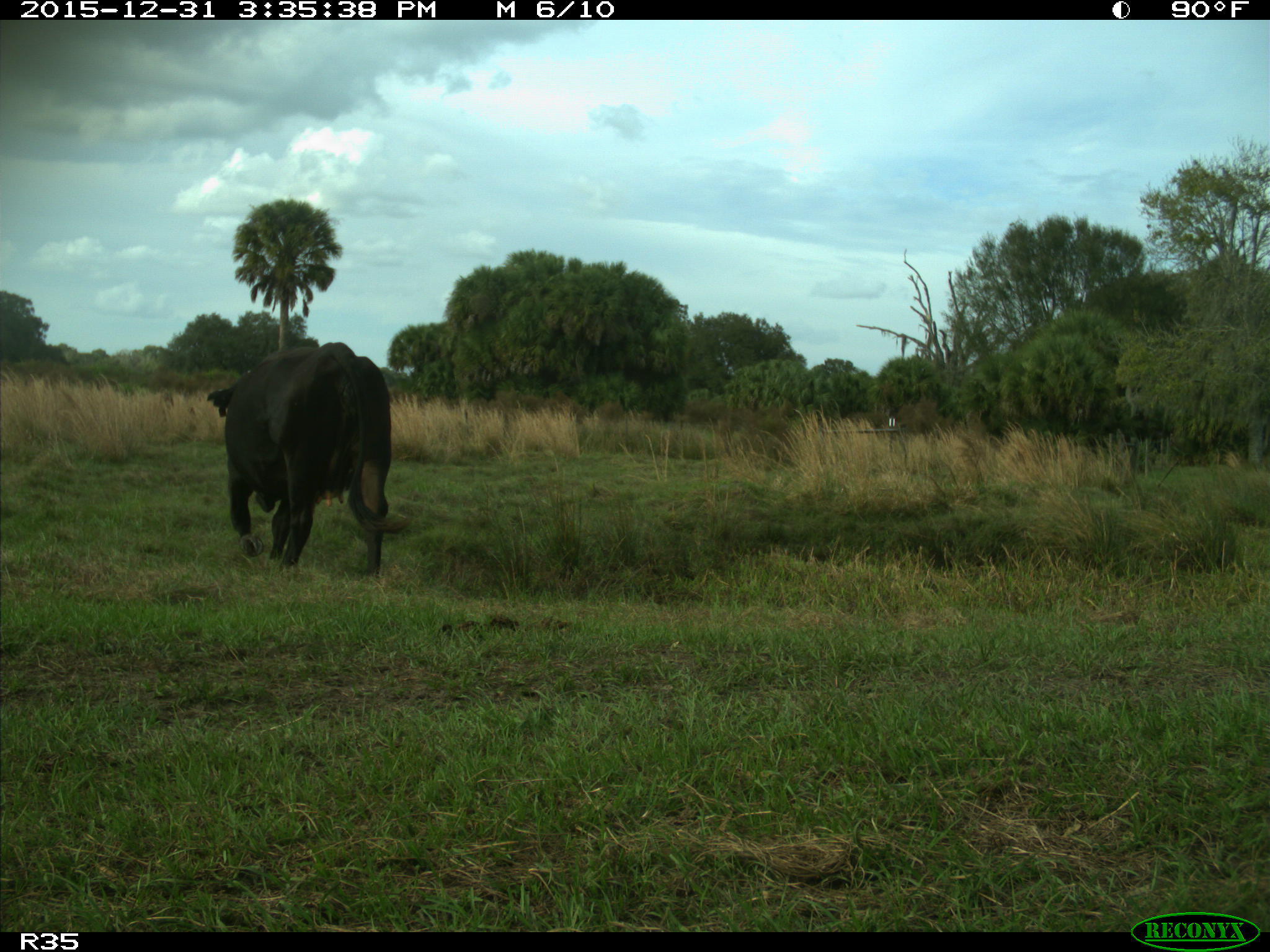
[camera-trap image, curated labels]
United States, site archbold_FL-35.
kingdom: Animalia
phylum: Chordata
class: Mammalia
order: Artiodactyla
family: Bovidae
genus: Bos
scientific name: Bos taurus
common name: domestic cow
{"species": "Bos taurus (domestic cow)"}